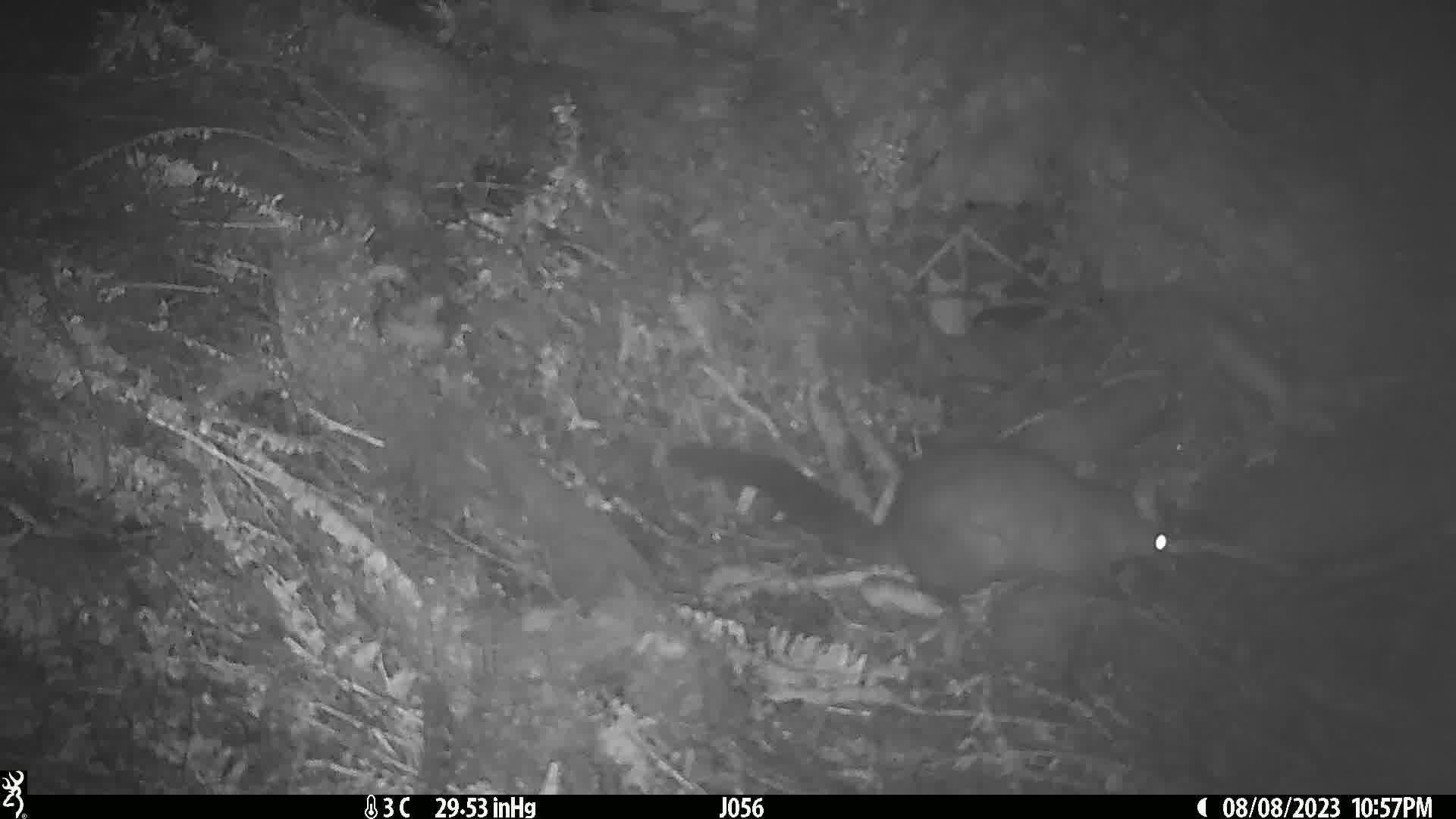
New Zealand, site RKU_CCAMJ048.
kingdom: Animalia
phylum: Chordata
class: Mammalia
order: Diprotodontia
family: Phalangeridae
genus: Trichosurus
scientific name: Trichosurus vulpecula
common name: common brushtail possum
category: possum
Possum (common brushtail possum) (Trichosurus vulpecula).